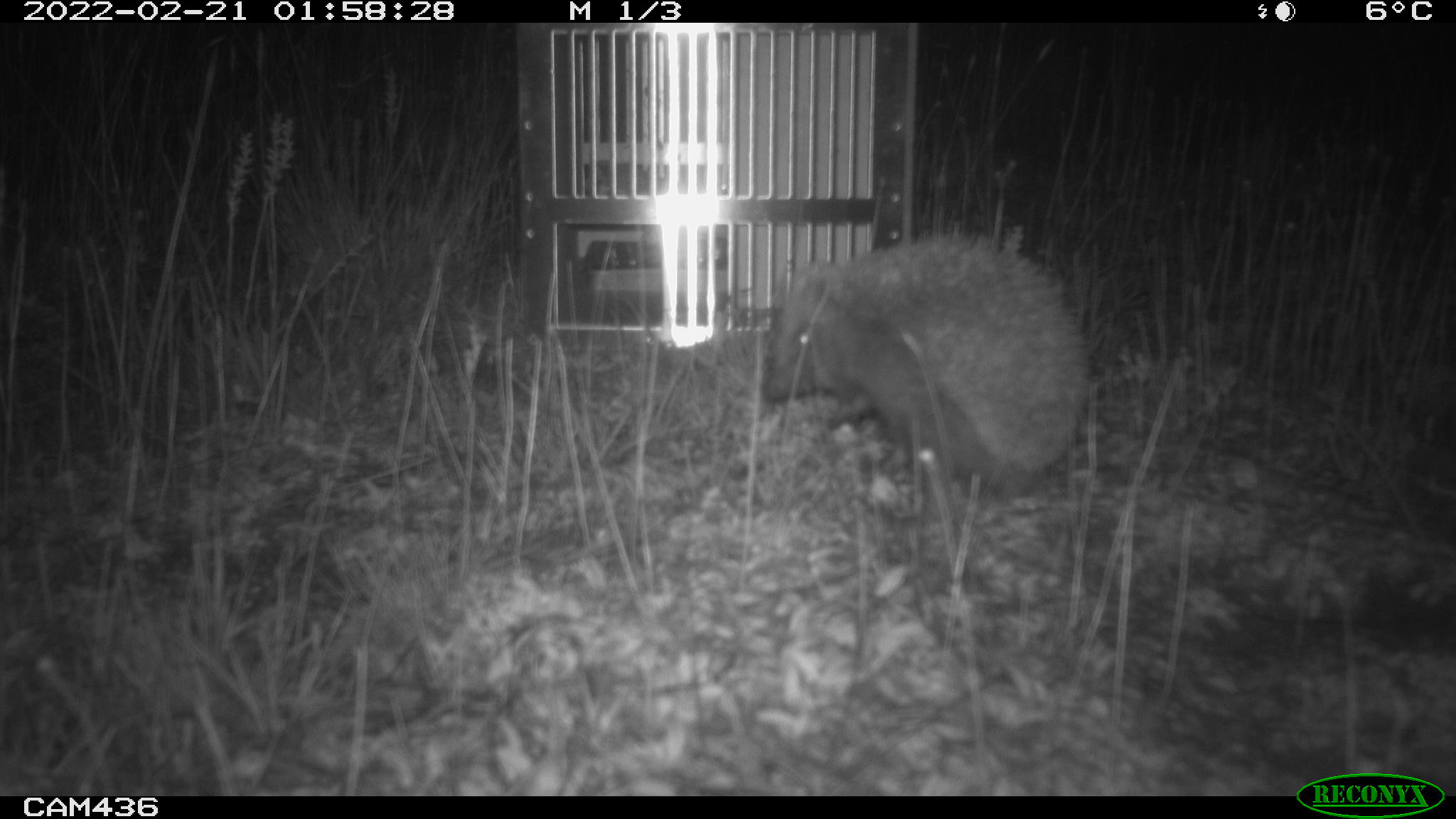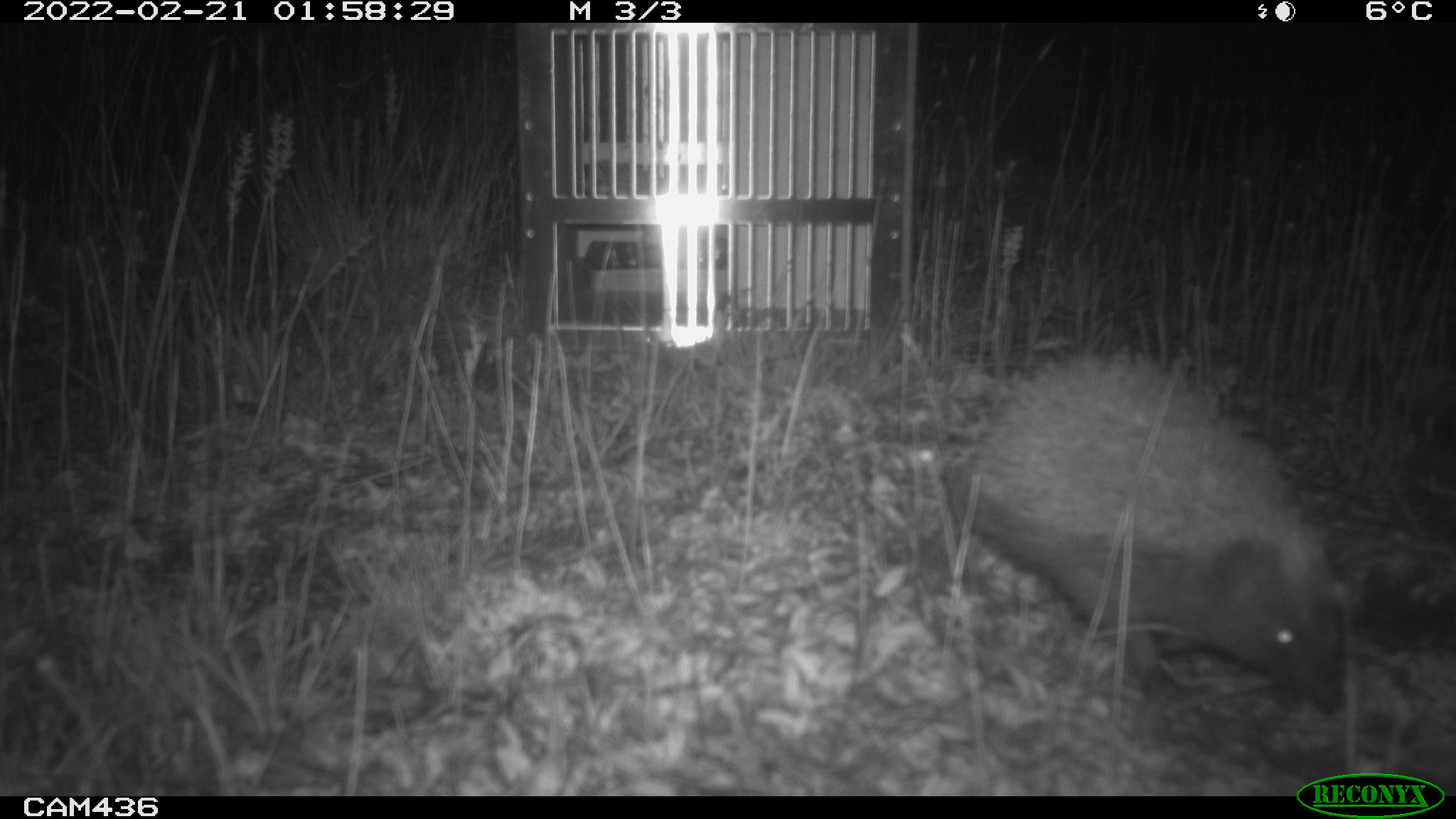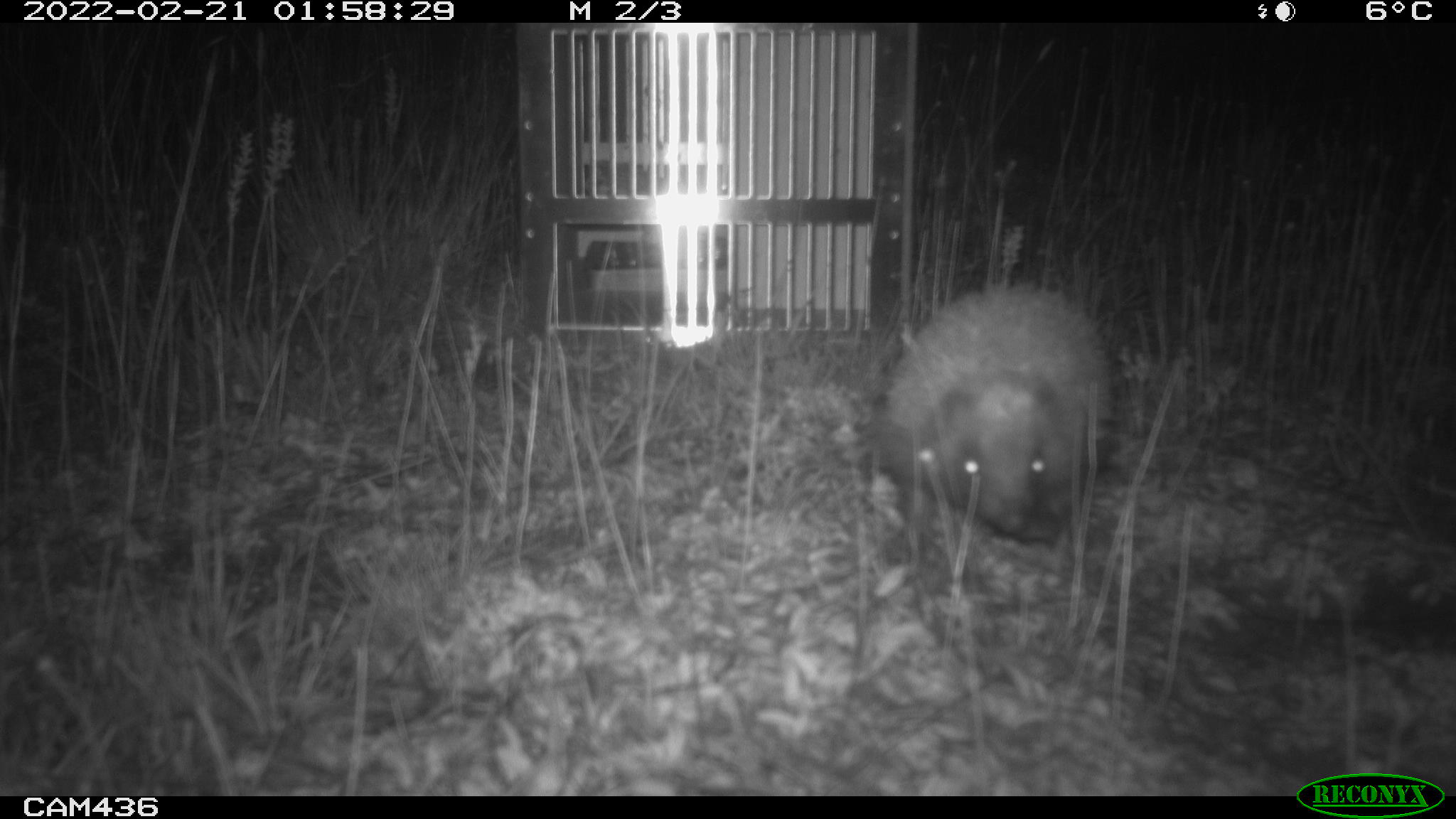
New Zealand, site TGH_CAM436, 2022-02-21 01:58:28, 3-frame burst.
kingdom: Animalia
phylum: Chordata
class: Mammalia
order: Eulipotyphla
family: Erinaceidae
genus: Erinaceus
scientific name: Erinaceus europaeus europaeus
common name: european hedgehog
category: hedgehog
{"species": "hedgehog (european hedgehog) (Erinaceus europaeus europaeus)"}